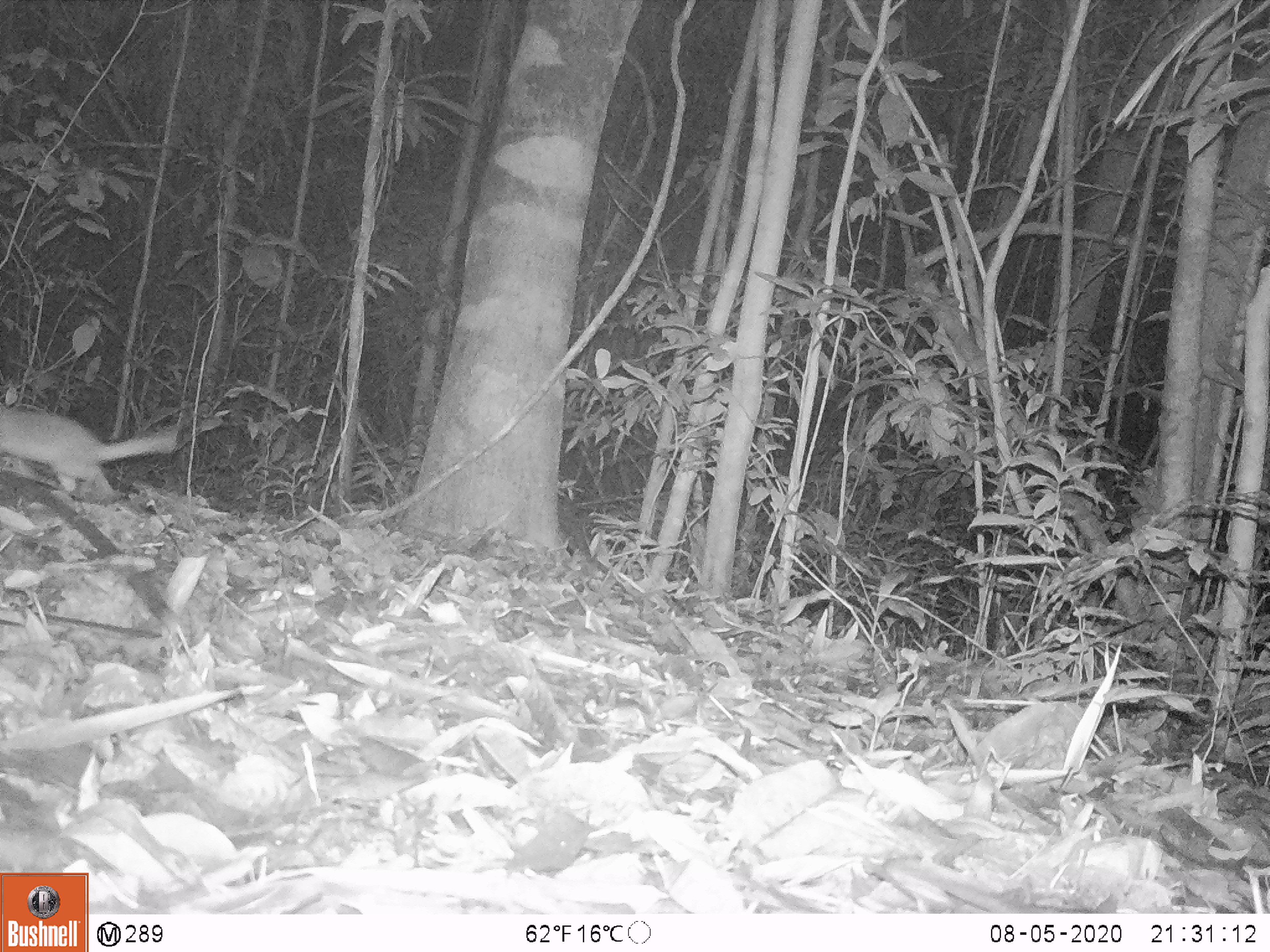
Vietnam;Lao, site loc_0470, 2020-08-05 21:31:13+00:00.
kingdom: Animalia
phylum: Chordata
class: Mammalia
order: Carnivora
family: Mustelidae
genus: Melogale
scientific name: Melogale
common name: ferret badger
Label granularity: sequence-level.